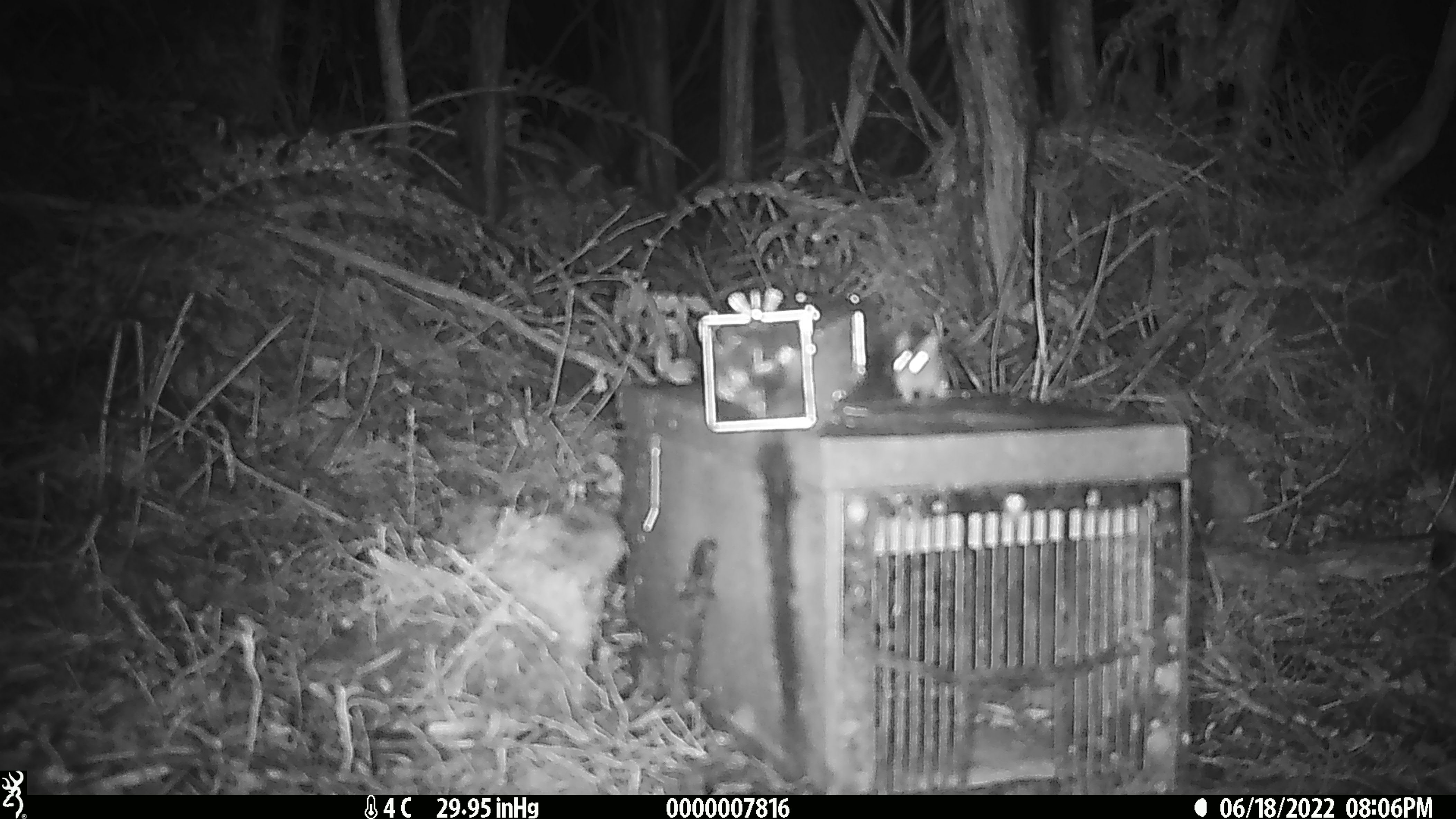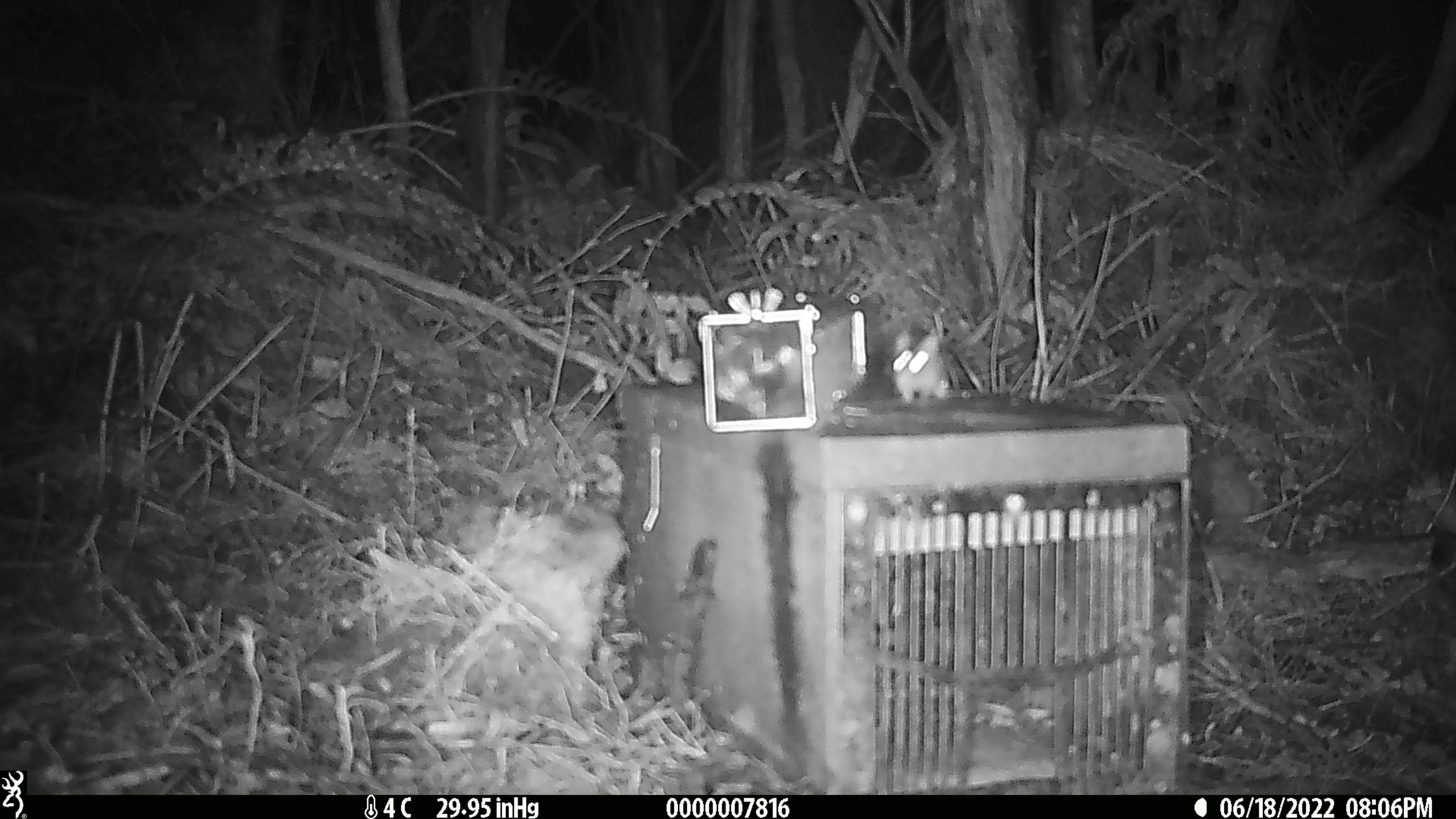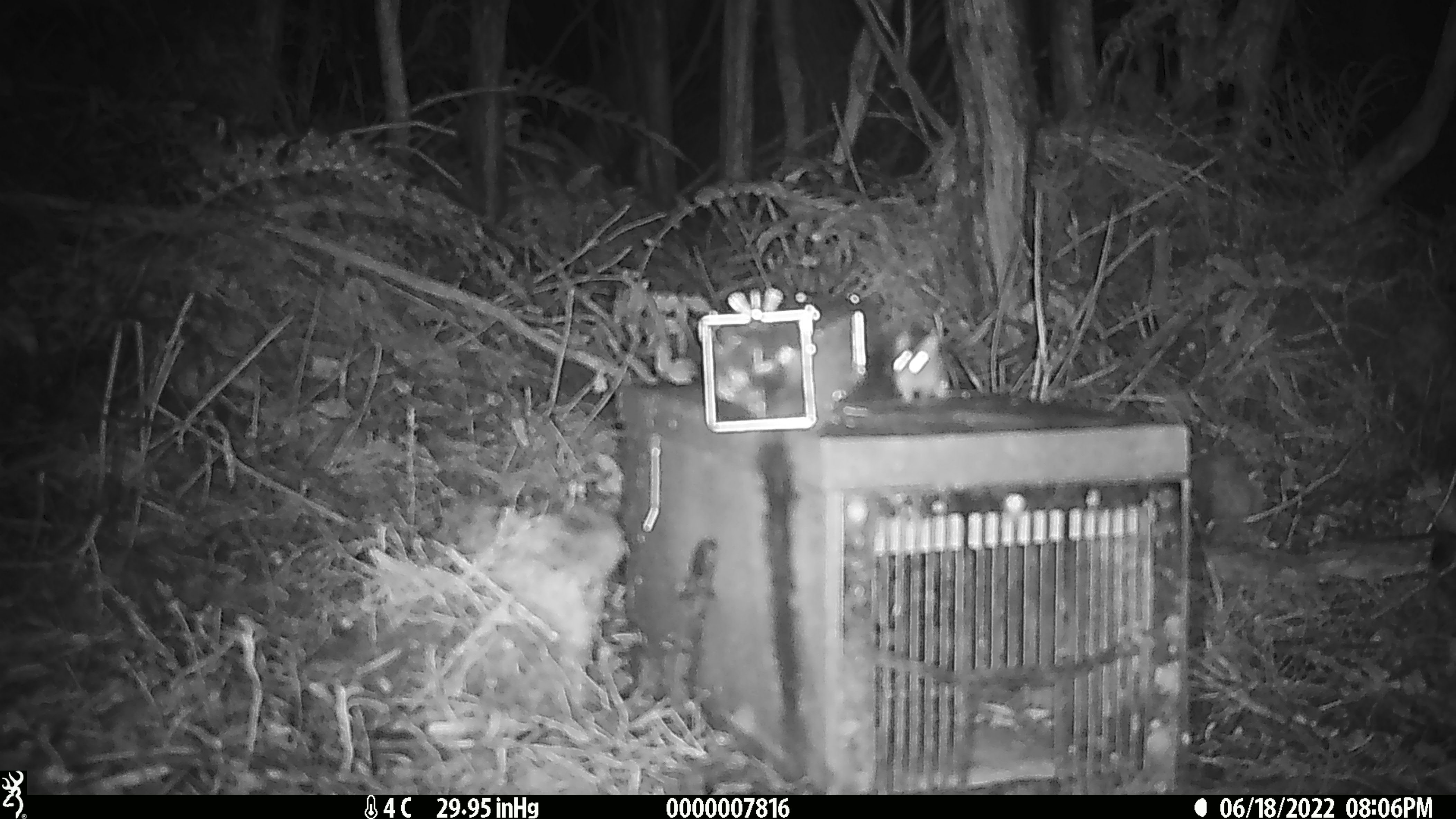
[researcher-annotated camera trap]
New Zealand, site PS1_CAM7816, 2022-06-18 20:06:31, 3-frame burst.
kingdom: Animalia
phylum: Chordata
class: Mammalia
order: Rodentia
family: Muridae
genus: Mus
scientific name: Mus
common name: mouse